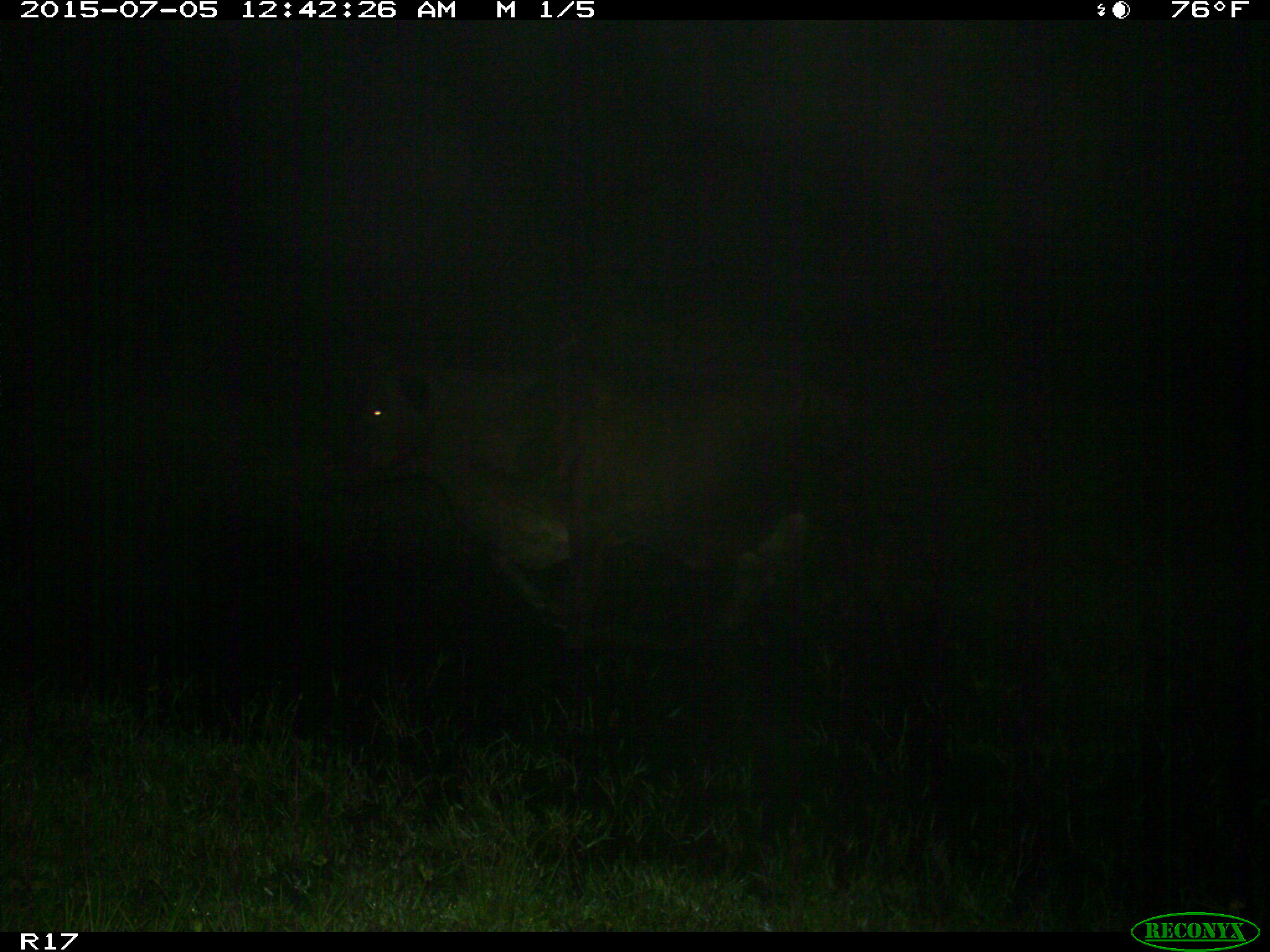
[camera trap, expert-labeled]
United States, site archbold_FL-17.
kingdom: Animalia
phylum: Chordata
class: Mammalia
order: Artiodactyla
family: Bovidae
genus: Bos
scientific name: Bos taurus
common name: domestic cow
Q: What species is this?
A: Bos taurus (domestic cow).